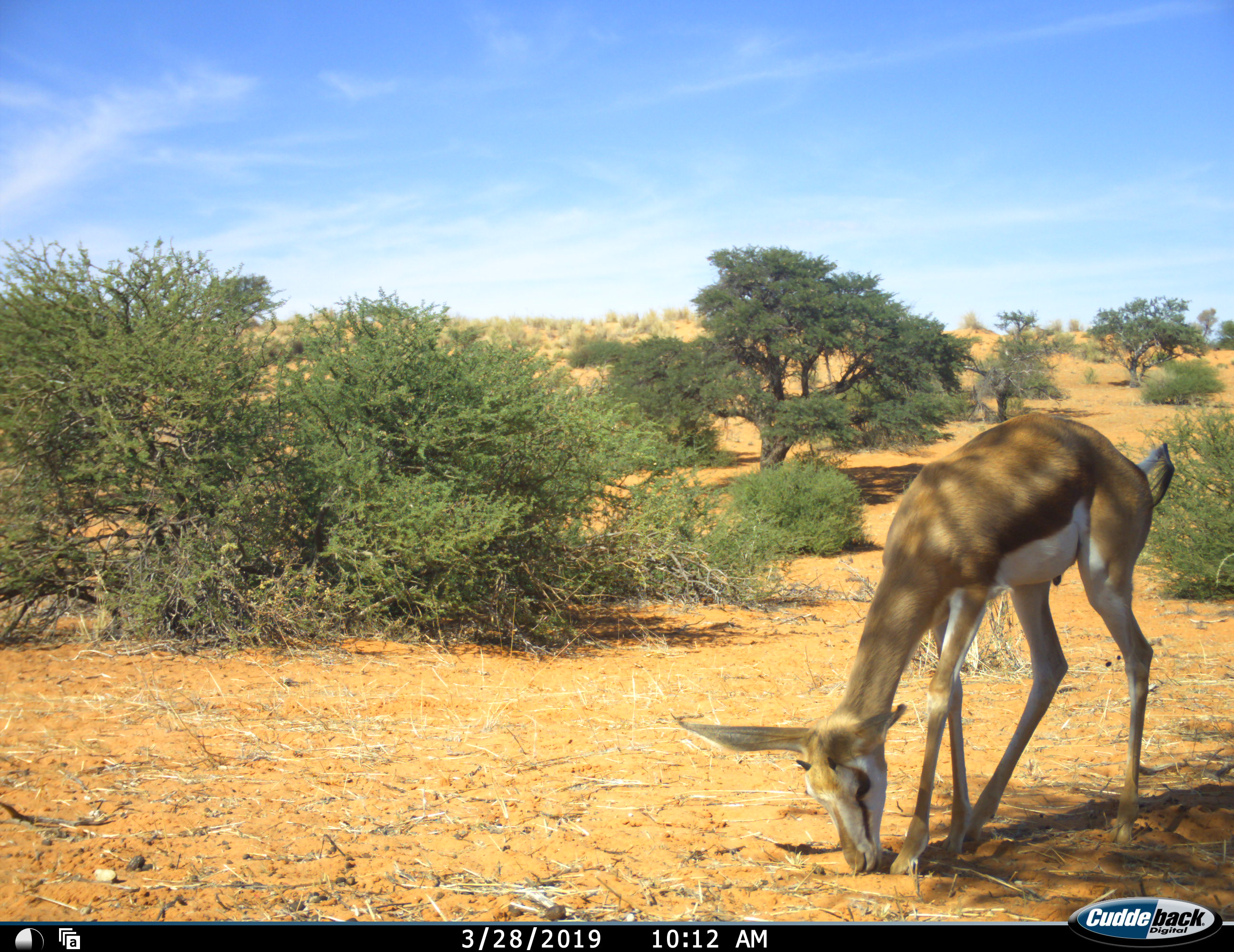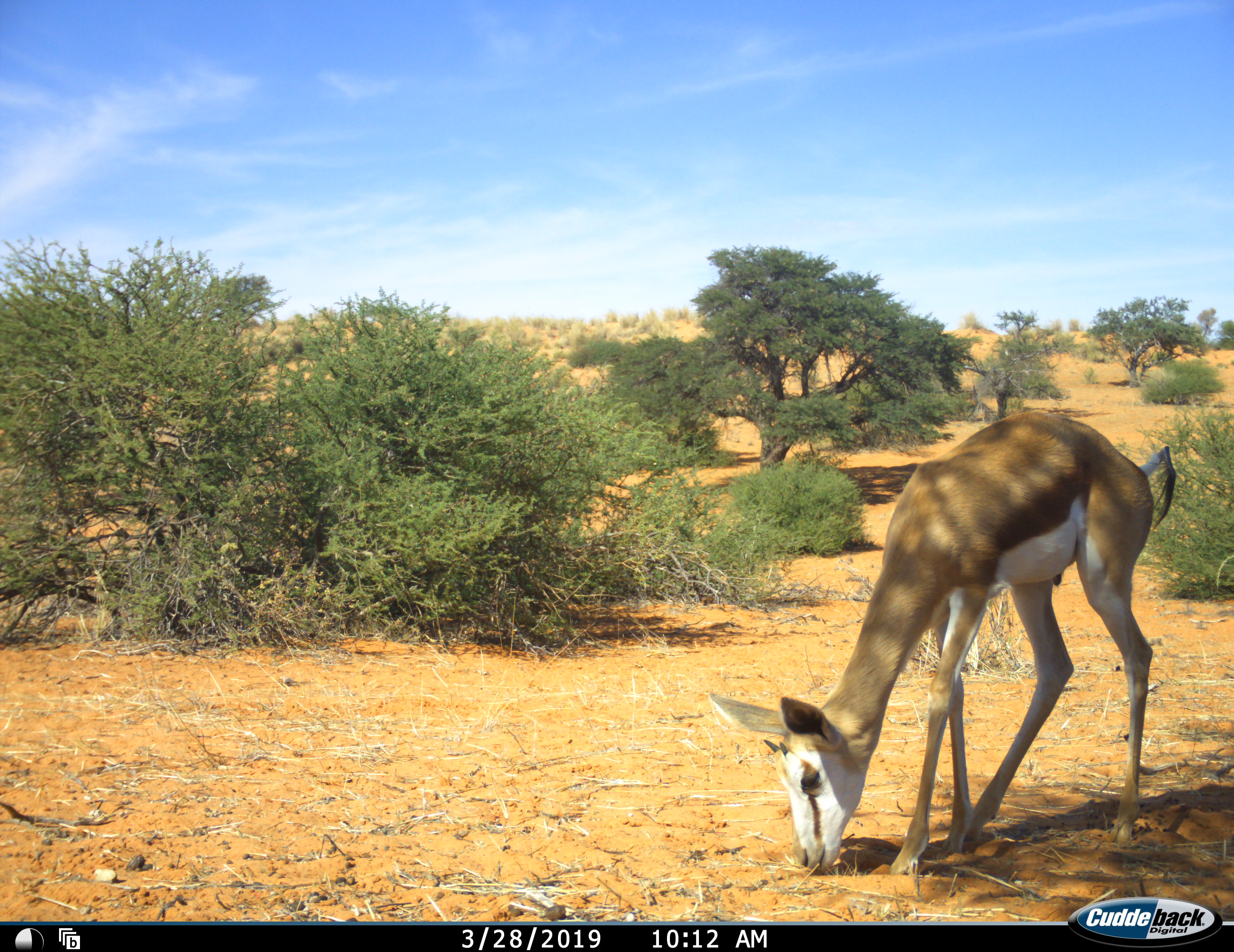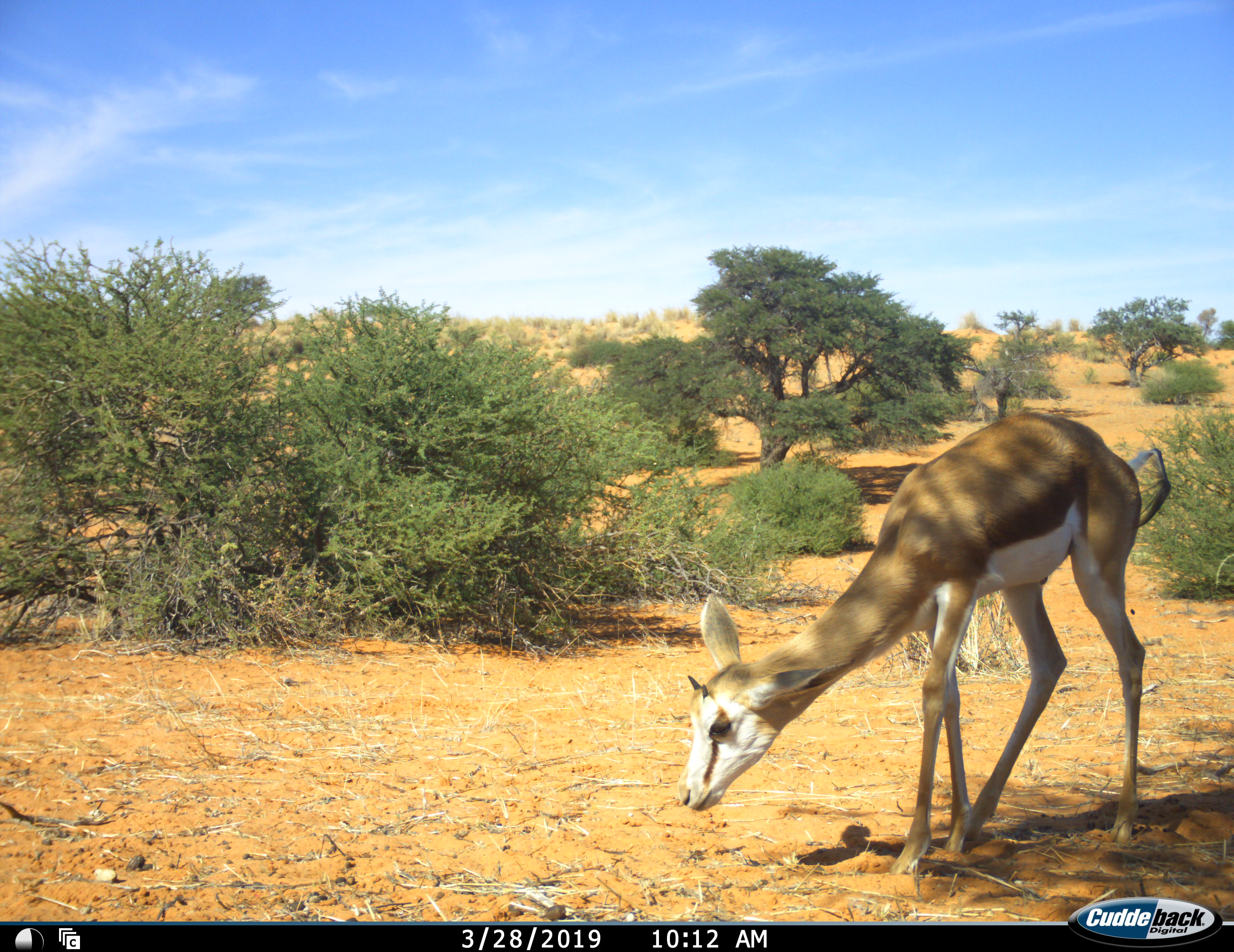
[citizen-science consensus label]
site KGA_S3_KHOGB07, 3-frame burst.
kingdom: Animalia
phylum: Chordata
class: Mammalia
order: Artiodactyla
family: Bovidae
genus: Antidorcas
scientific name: Antidorcas marsupialis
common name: springbok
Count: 1.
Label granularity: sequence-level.